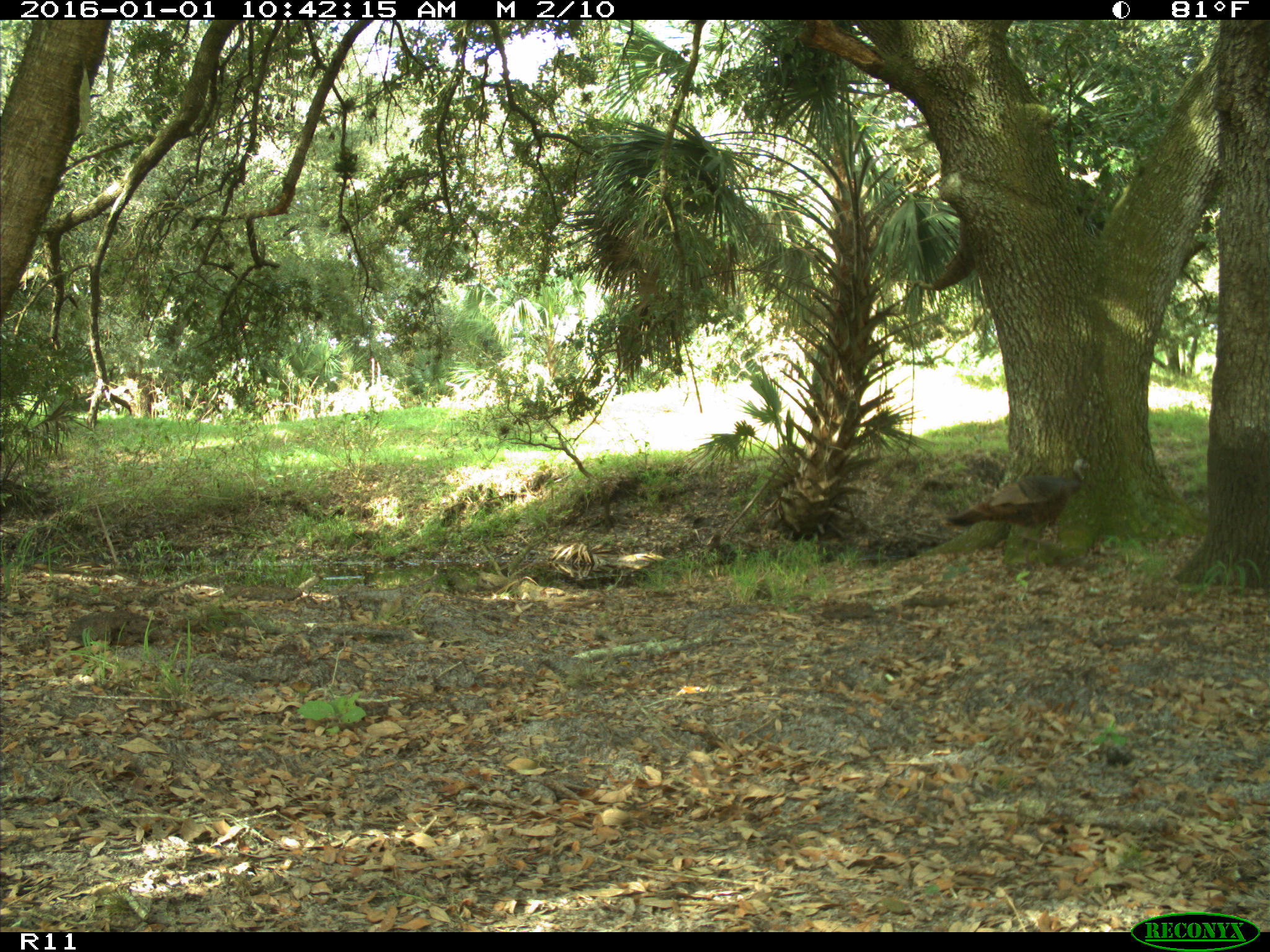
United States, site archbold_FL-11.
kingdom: Animalia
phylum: Chordata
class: Aves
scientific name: Aves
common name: birds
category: unidentified bird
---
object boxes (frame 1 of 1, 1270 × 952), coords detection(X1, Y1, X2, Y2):
animal: detection(941, 458, 1093, 550)